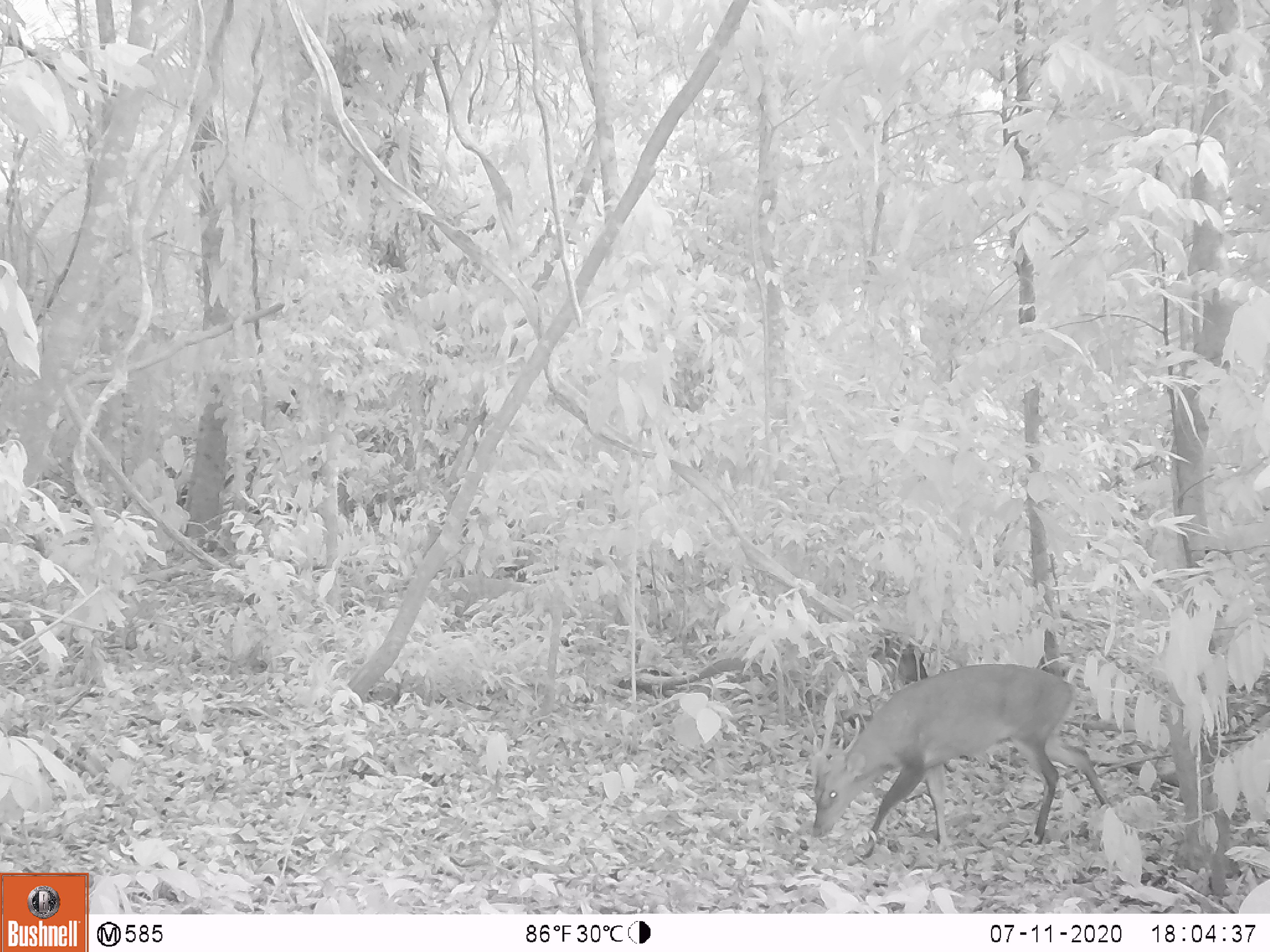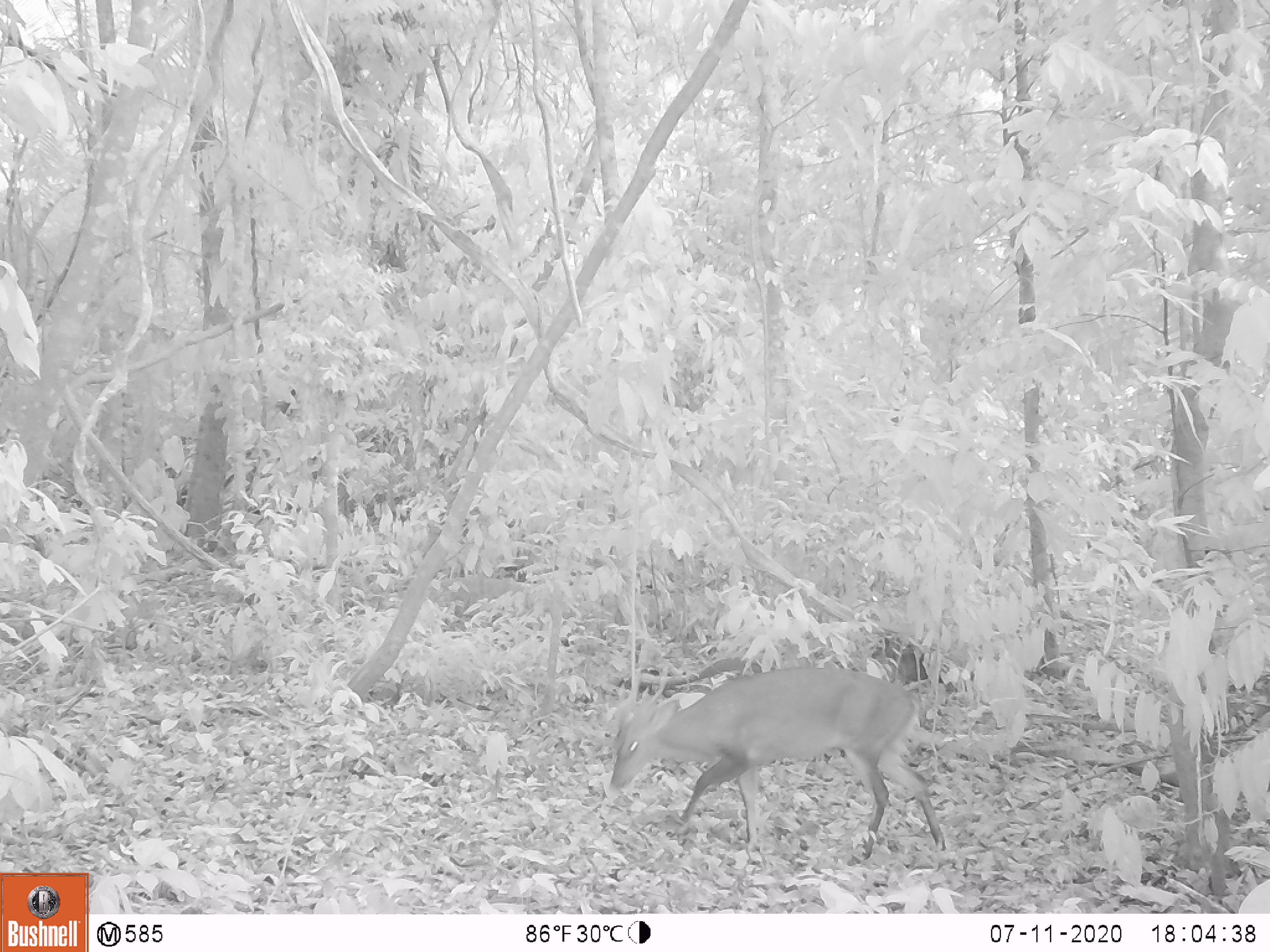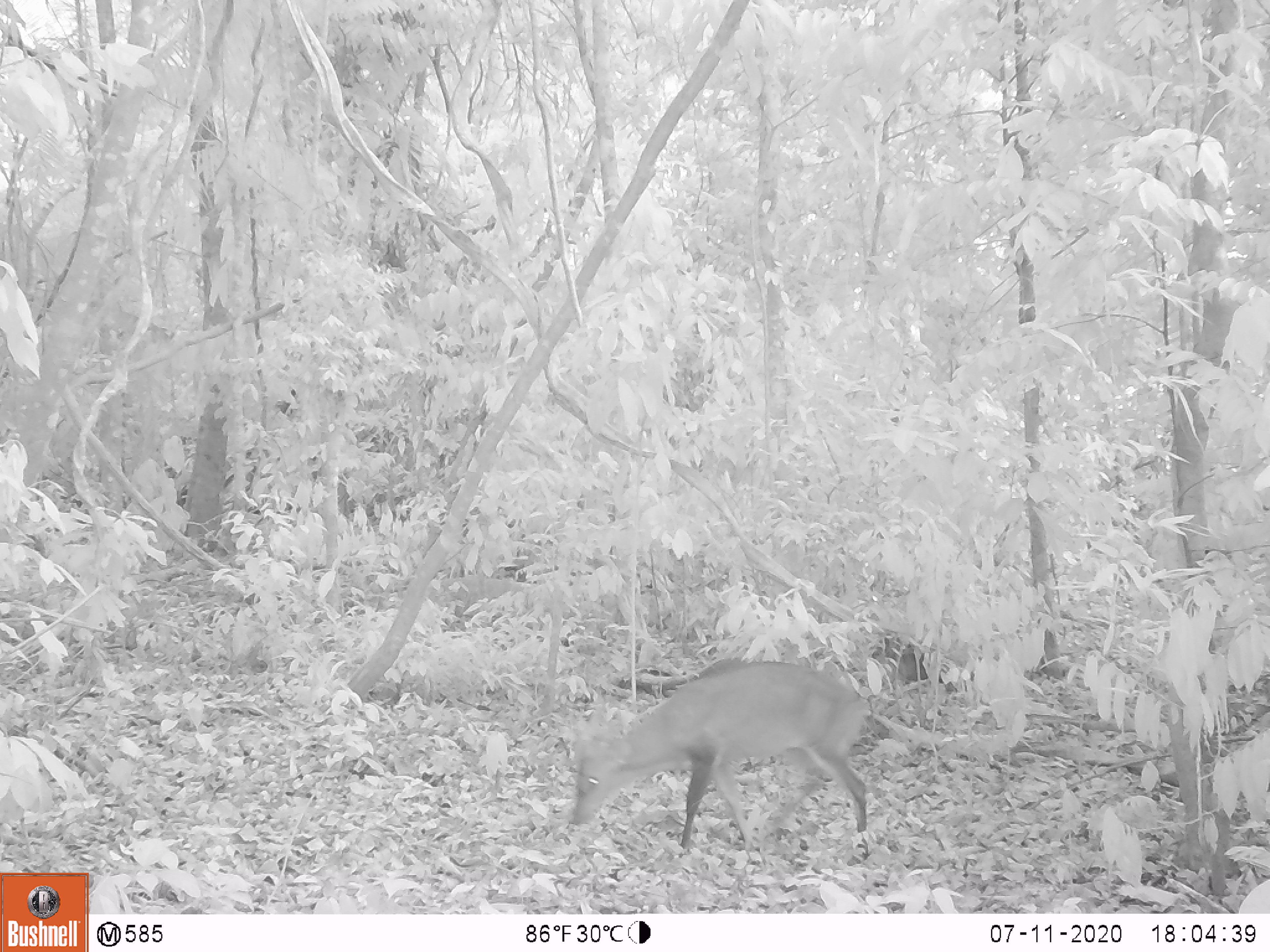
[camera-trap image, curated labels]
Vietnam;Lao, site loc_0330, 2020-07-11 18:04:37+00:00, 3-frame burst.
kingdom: Animalia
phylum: Chordata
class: Mammalia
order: Artiodactyla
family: Cervidae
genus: Muntiacus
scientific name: Muntiacus vuquangensis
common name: large-antlered muntjac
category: large antlered muntjac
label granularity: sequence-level